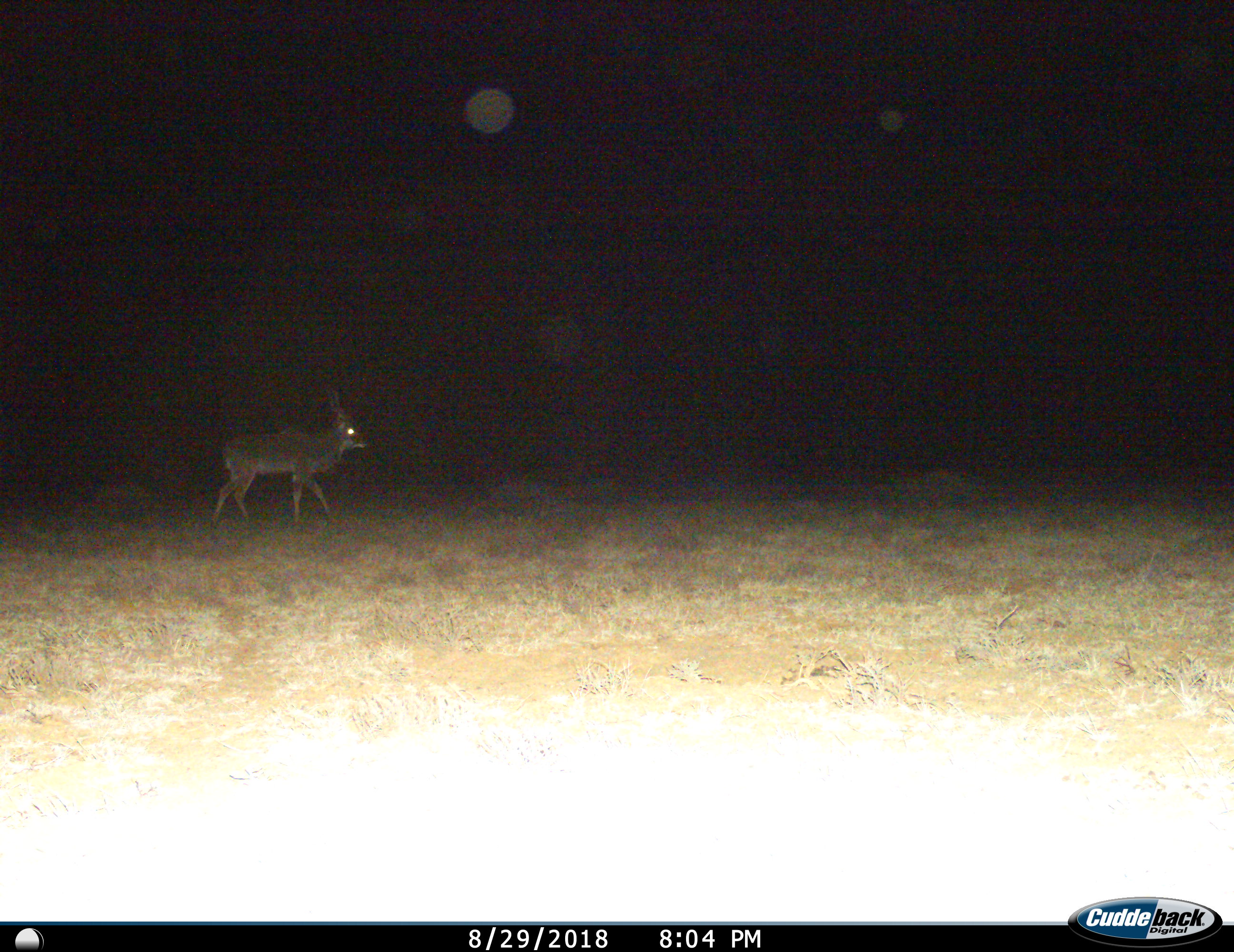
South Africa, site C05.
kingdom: Animalia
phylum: Chordata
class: Mammalia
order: Artiodactyla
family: Bovidae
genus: Tragelaphus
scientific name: Tragelaphus strepsiceros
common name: greater kudu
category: kudu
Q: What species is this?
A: Kudu (greater kudu) (Tragelaphus strepsiceros).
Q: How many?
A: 1.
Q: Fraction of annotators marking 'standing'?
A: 0%.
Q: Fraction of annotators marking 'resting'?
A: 0%.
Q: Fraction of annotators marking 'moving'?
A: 100%.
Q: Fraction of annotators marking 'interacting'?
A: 0%.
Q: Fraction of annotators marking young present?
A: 0%.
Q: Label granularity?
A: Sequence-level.